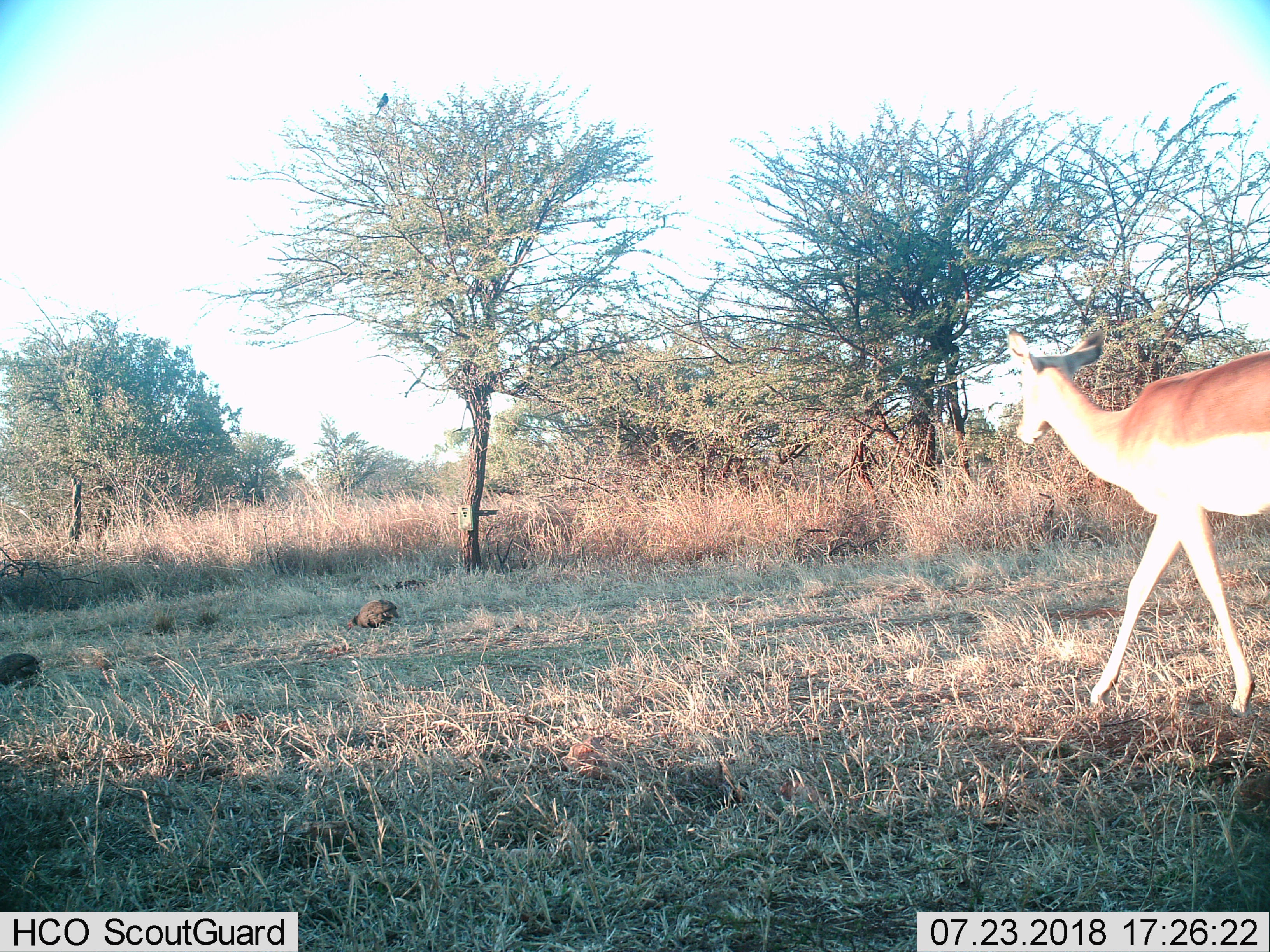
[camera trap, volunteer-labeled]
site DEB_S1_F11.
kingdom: Animalia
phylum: Chordata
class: Mammalia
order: Artiodactyla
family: Bovidae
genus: Aepyceros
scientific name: Aepyceros melampus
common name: impala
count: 1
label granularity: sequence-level